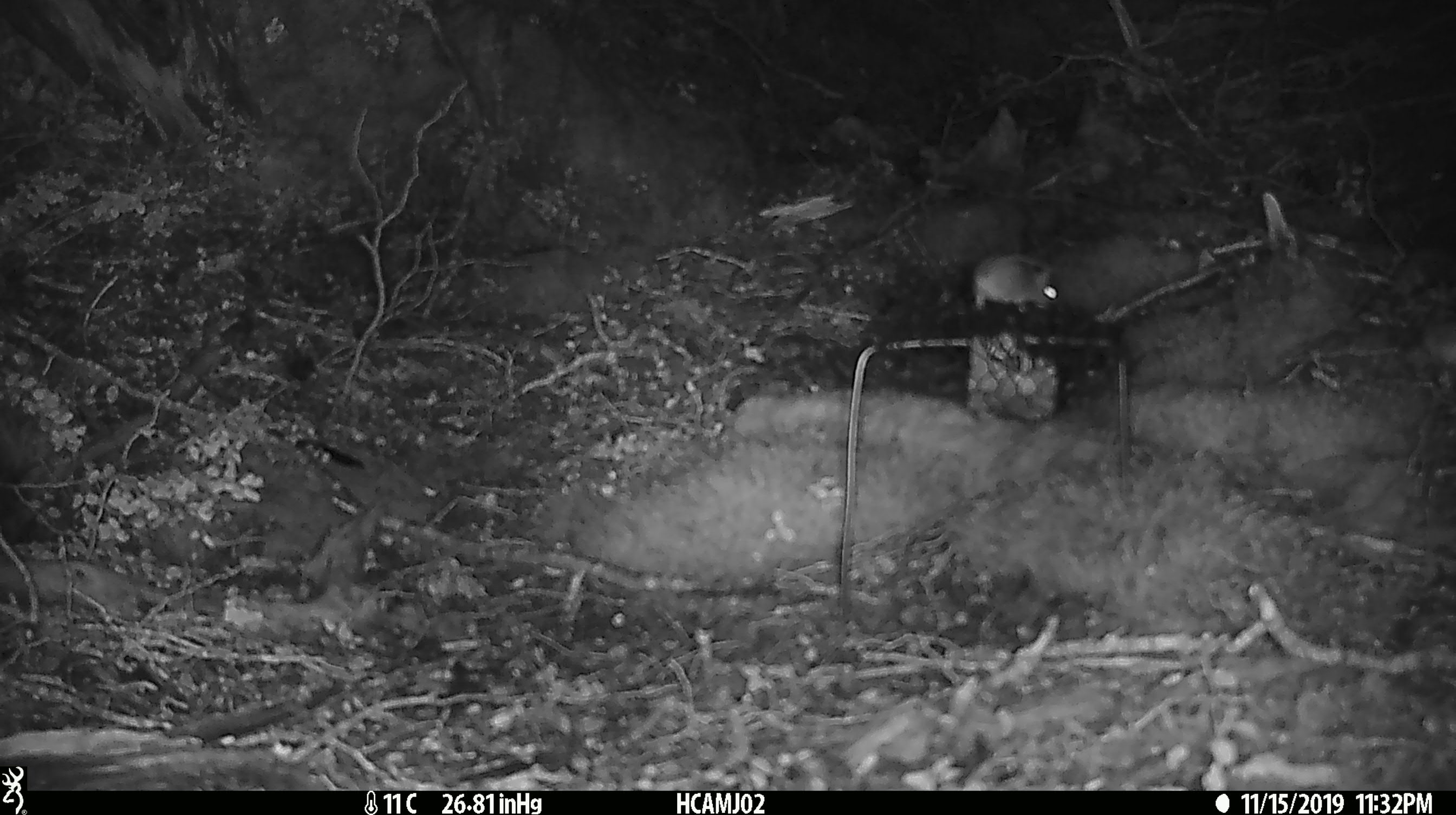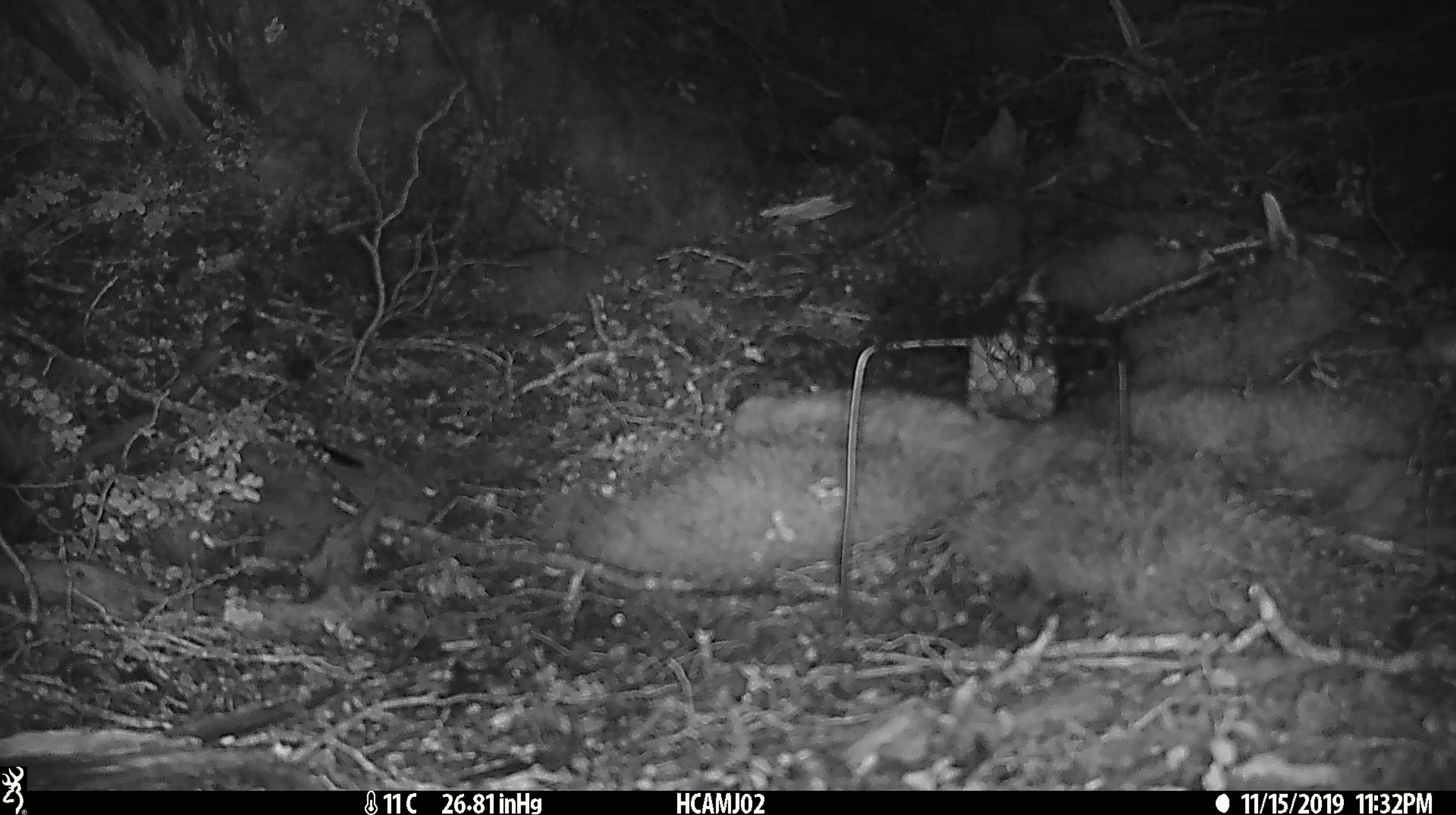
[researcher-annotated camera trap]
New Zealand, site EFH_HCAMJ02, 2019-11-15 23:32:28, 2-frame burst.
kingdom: Animalia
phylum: Chordata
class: Mammalia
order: Rodentia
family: Muridae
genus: Mus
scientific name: Mus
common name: mouse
Mouse (Mus).